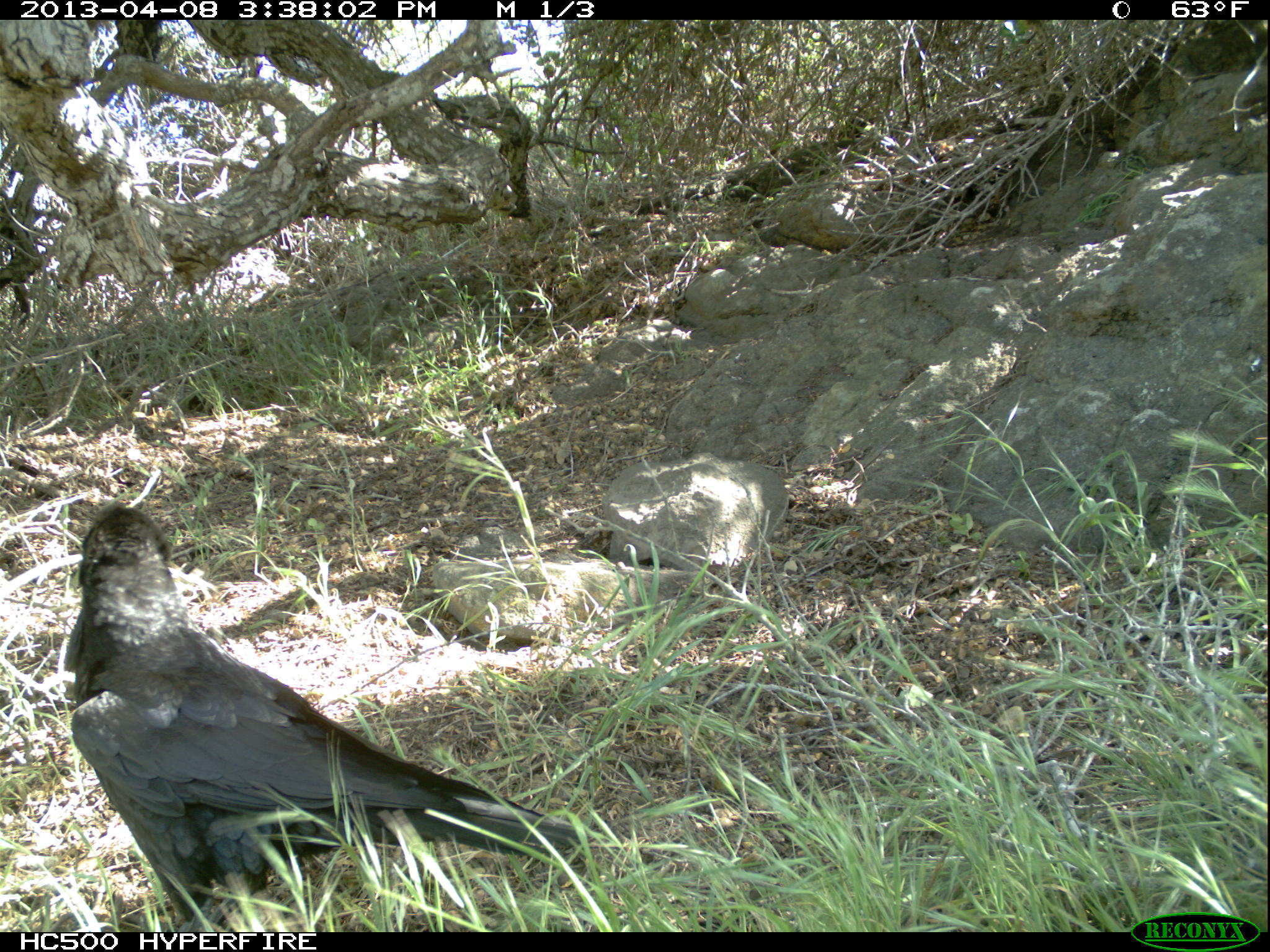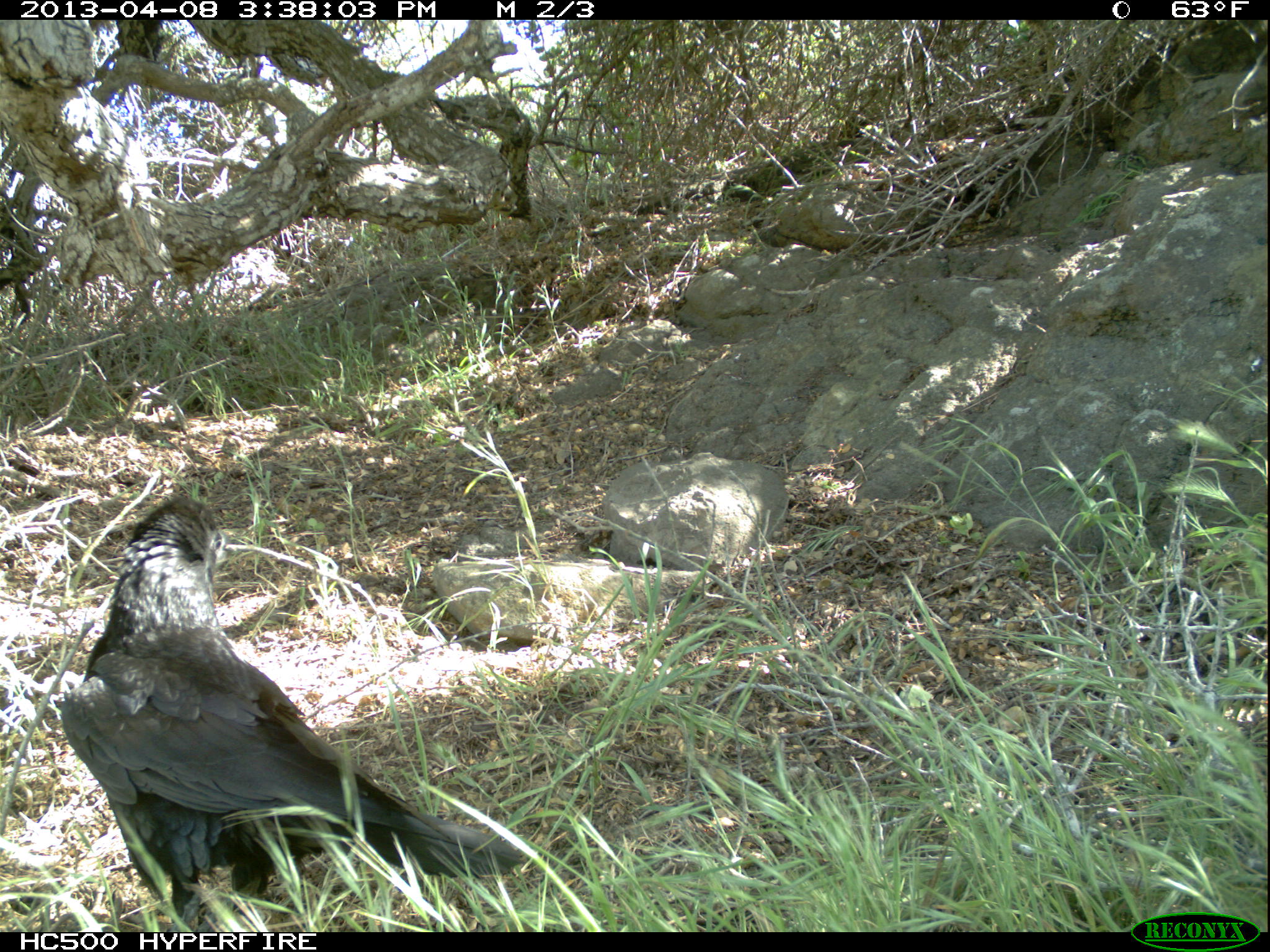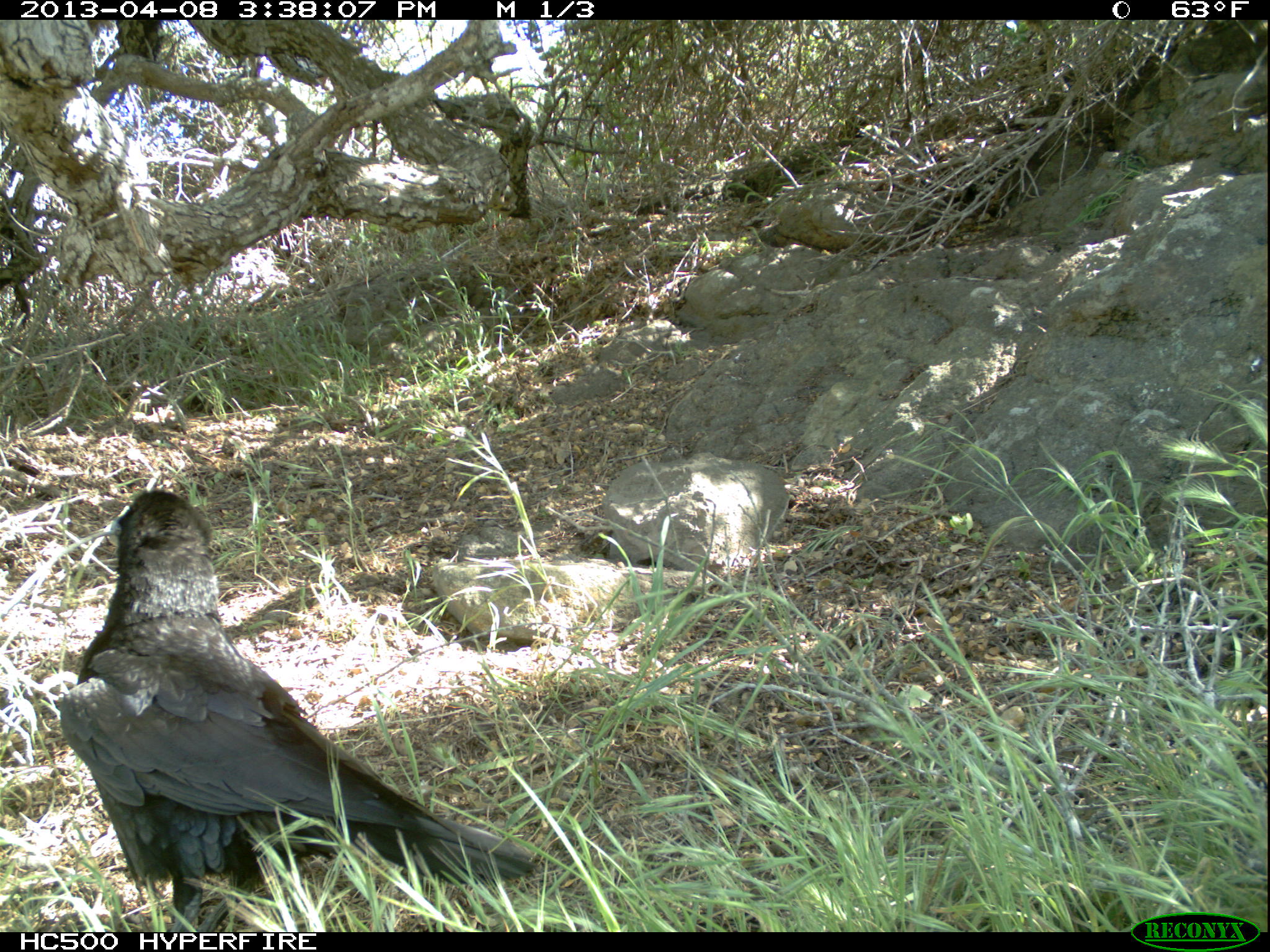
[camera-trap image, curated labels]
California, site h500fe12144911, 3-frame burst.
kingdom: Animalia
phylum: Chordata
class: Aves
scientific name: Aves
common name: bird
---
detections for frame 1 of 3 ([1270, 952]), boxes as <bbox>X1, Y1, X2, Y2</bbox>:
bird: <bbox>63, 506, 591, 931</bbox>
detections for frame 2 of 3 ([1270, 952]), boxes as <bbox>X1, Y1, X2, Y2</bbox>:
bird: <bbox>61, 498, 525, 933</bbox>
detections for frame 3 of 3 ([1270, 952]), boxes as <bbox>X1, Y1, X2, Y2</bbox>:
bird: <bbox>60, 488, 540, 930</bbox>